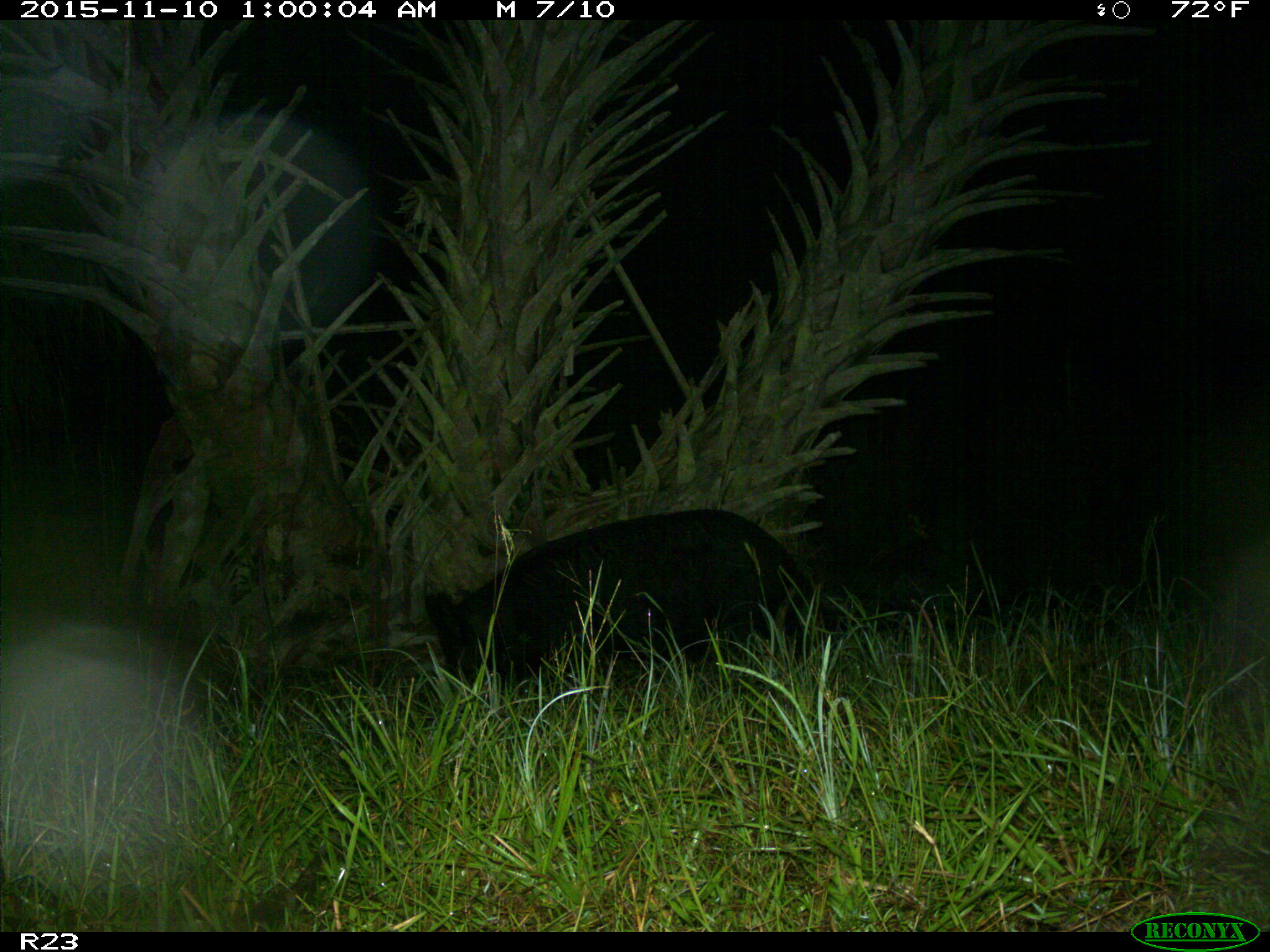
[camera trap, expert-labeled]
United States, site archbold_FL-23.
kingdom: Animalia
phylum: Chordata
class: Mammalia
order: Artiodactyla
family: Suidae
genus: Sus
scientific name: Sus scrofa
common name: wild boar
Sus scrofa (wild boar).